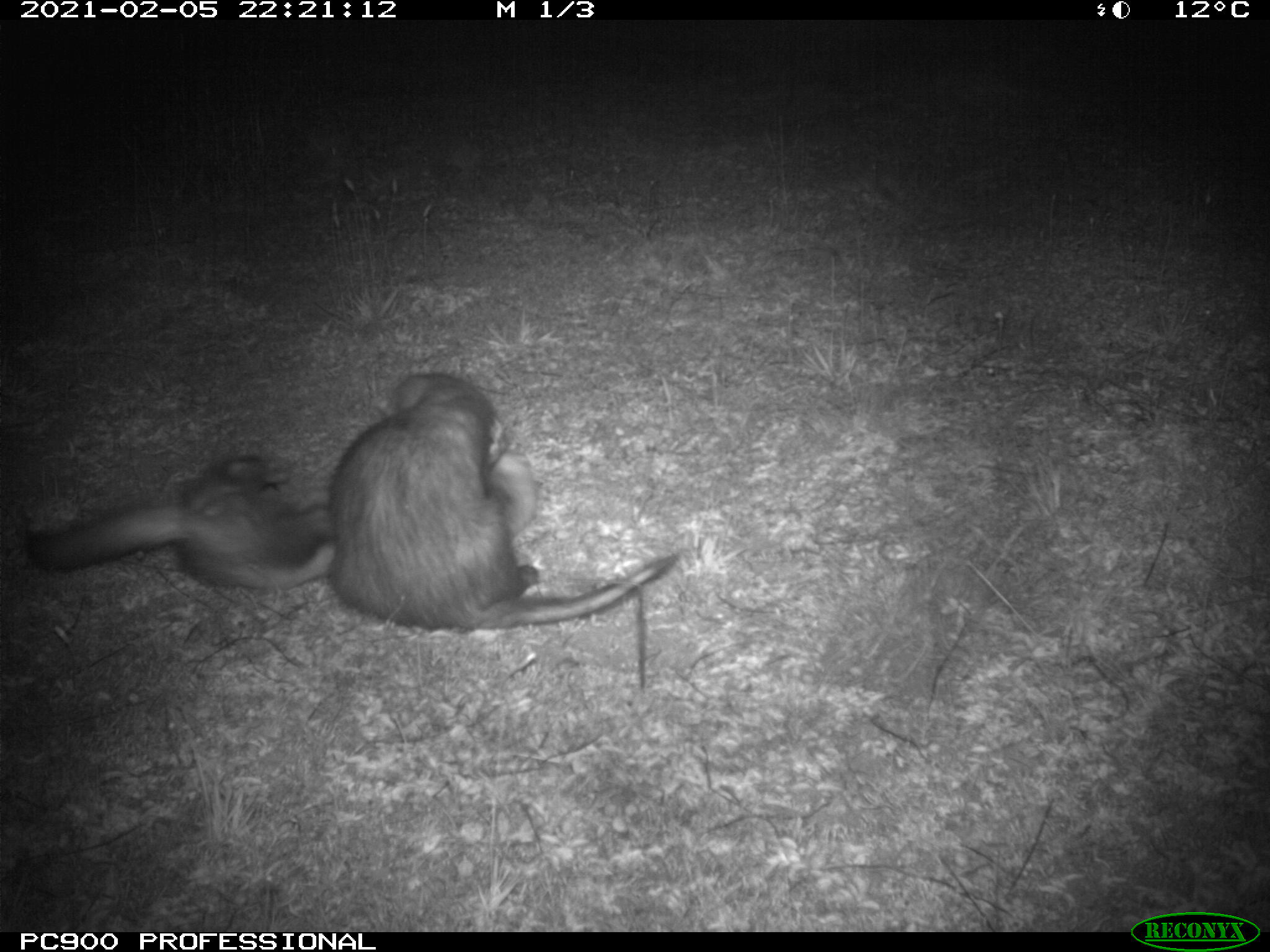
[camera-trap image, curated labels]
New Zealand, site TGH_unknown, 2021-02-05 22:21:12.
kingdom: Animalia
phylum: Chordata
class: Mammalia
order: Carnivora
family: Mustelidae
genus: Mustela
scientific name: Mustela furo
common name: ferret